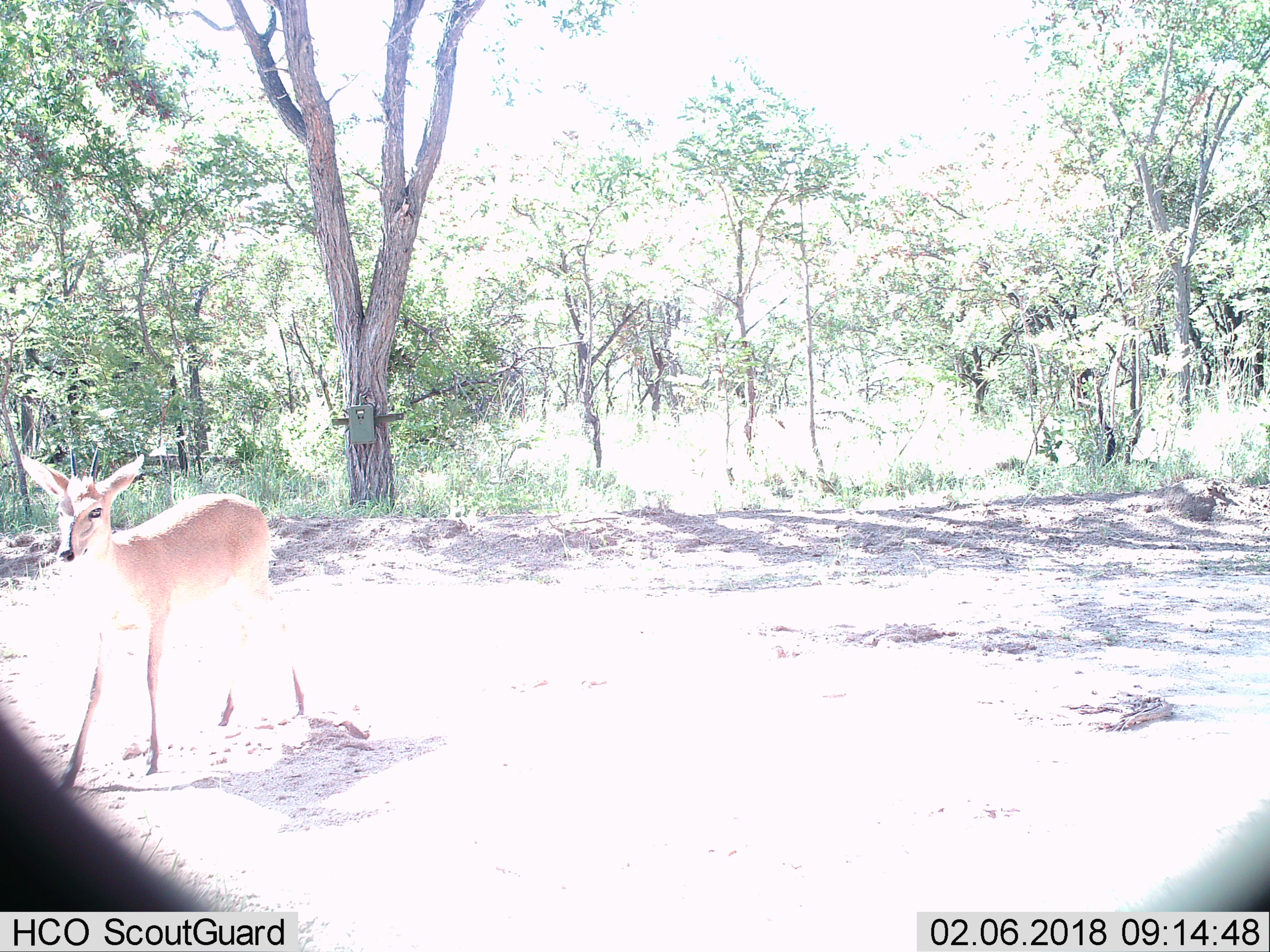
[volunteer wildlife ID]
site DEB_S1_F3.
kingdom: Animalia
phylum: Chordata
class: Mammalia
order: Artiodactyla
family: Bovidae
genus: Sylvicapra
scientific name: Sylvicapra grimmia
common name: common duiker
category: duikercommongrey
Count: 1.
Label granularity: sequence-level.